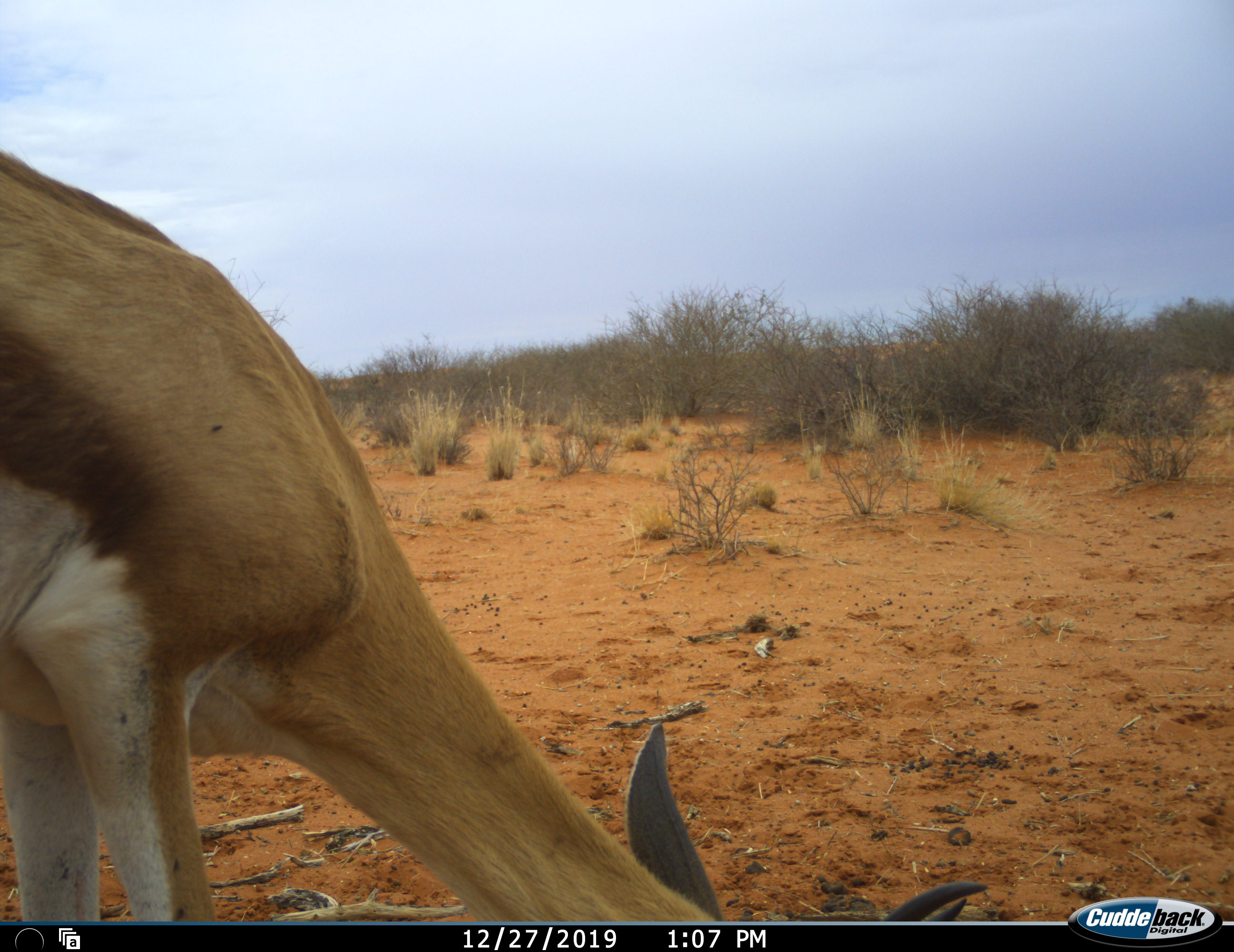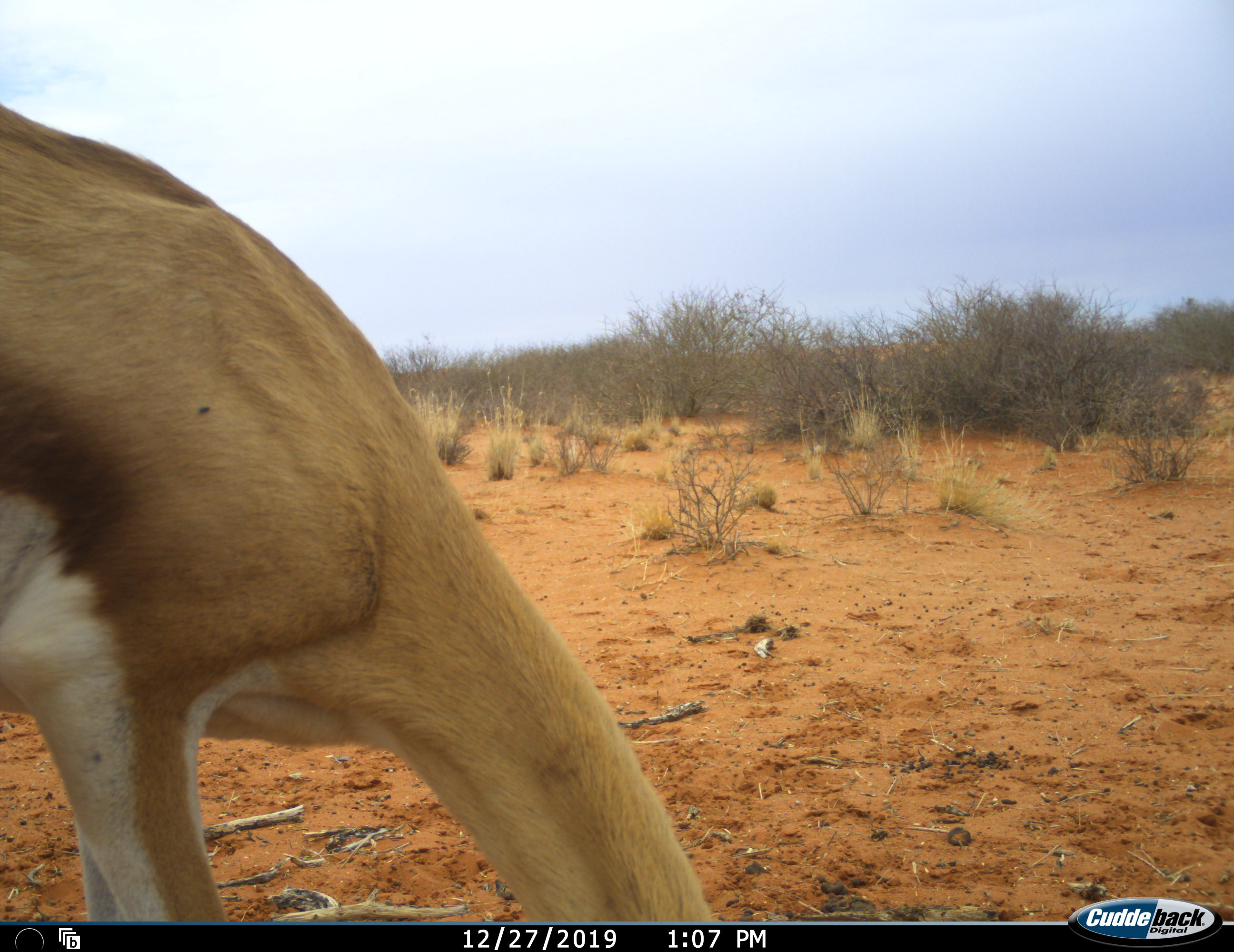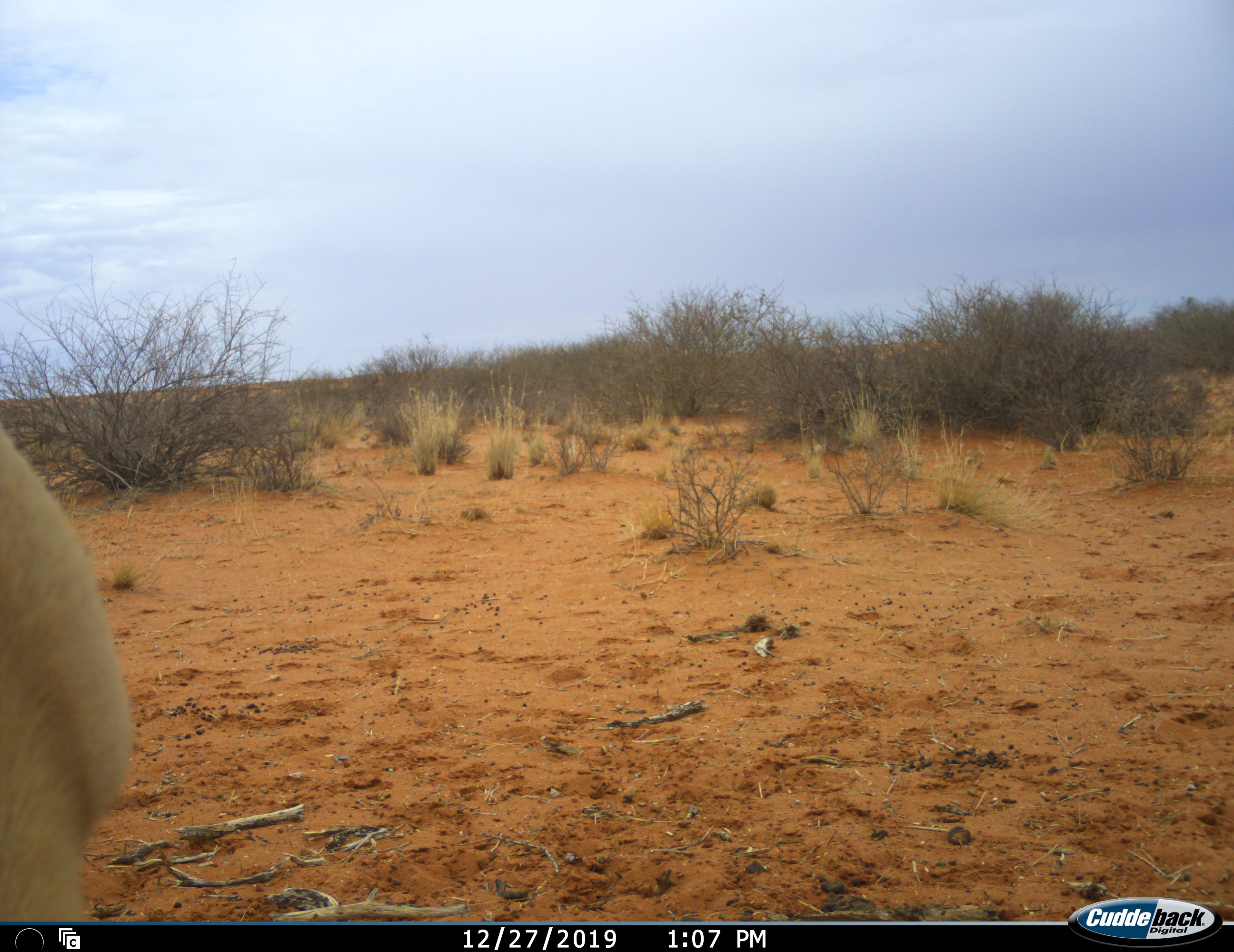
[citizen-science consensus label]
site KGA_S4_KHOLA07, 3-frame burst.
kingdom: Animalia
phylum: Chordata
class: Mammalia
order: Artiodactyla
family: Bovidae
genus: Antidorcas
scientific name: Antidorcas marsupialis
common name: springbok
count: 1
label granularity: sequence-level